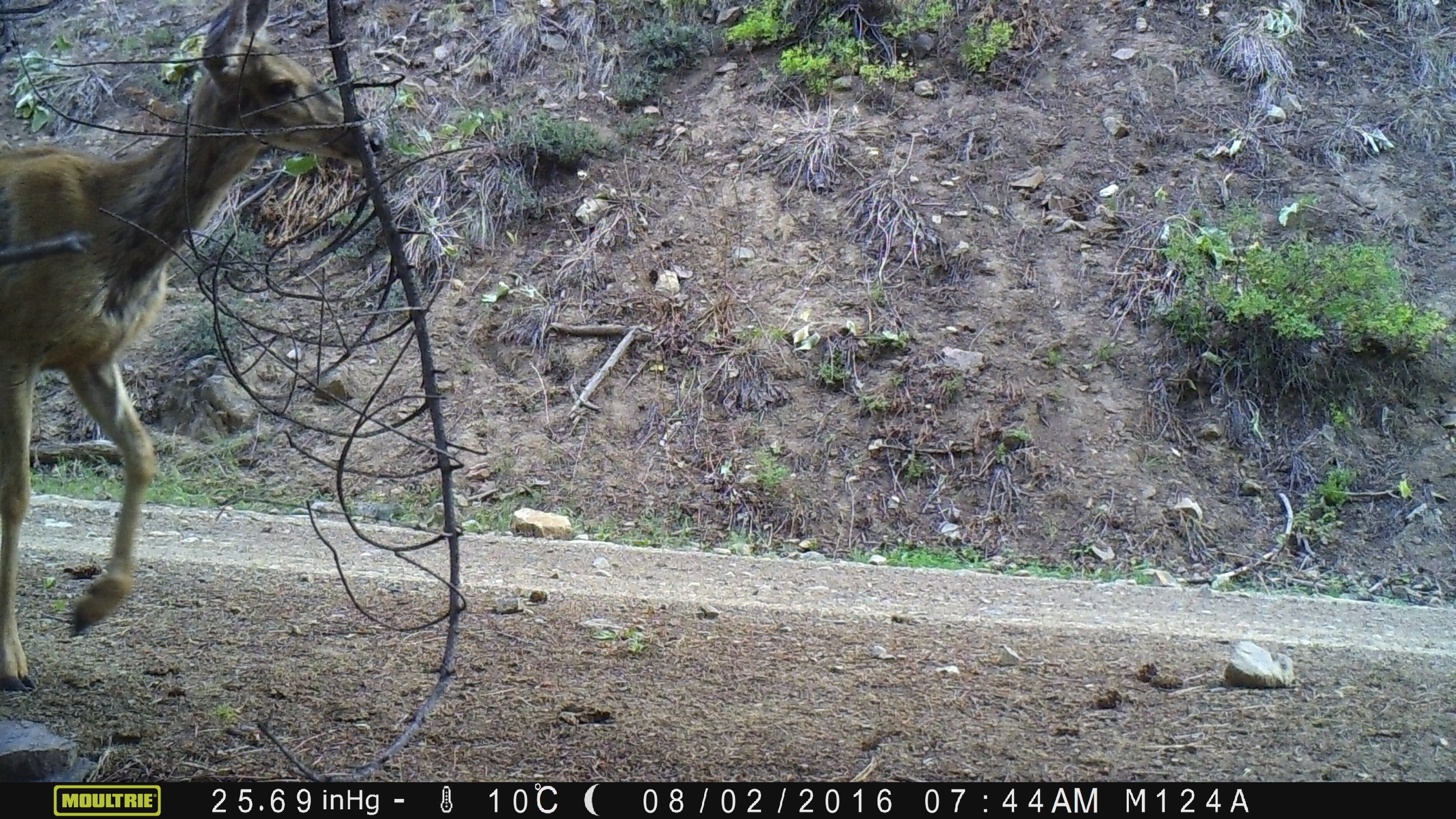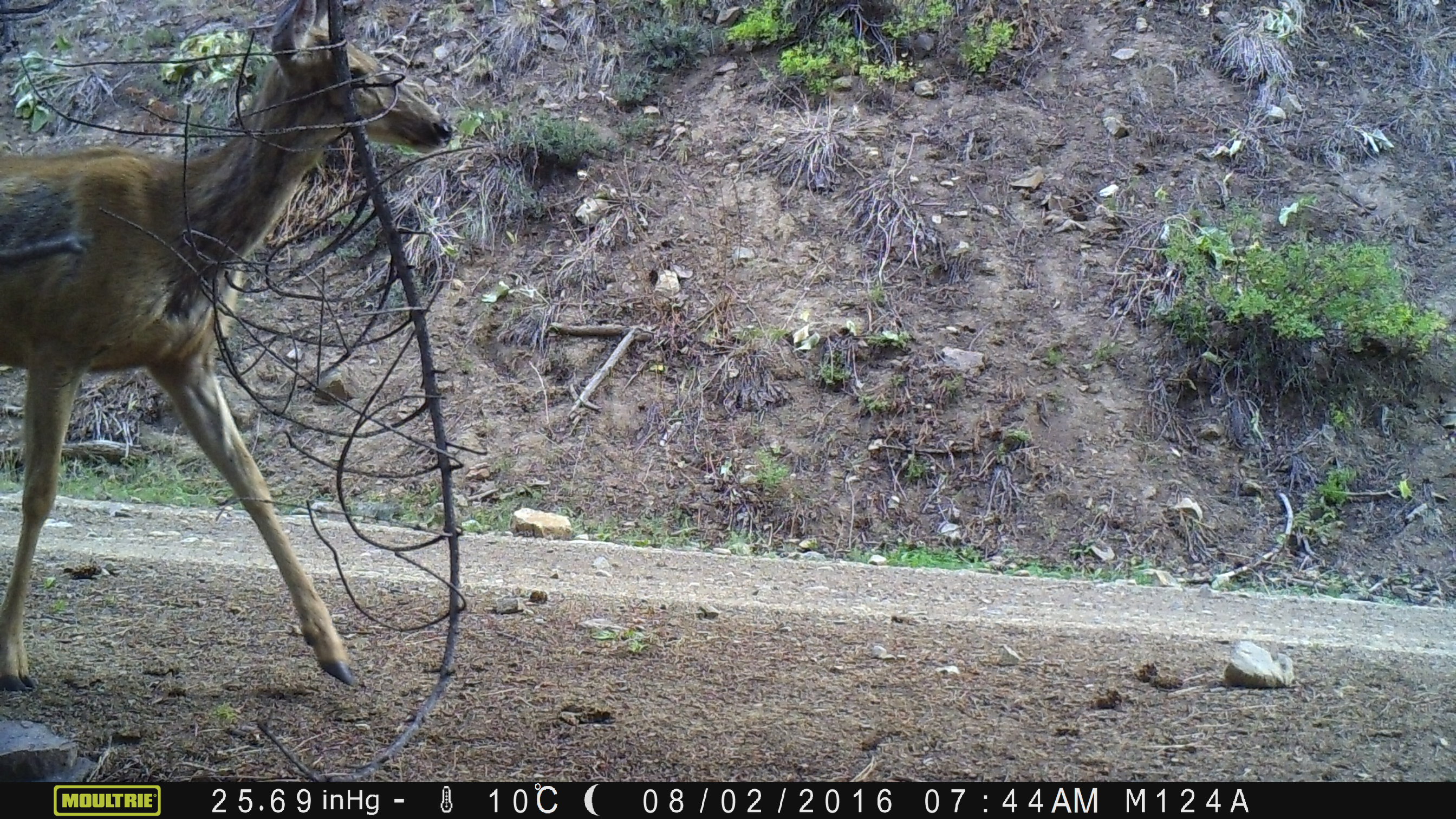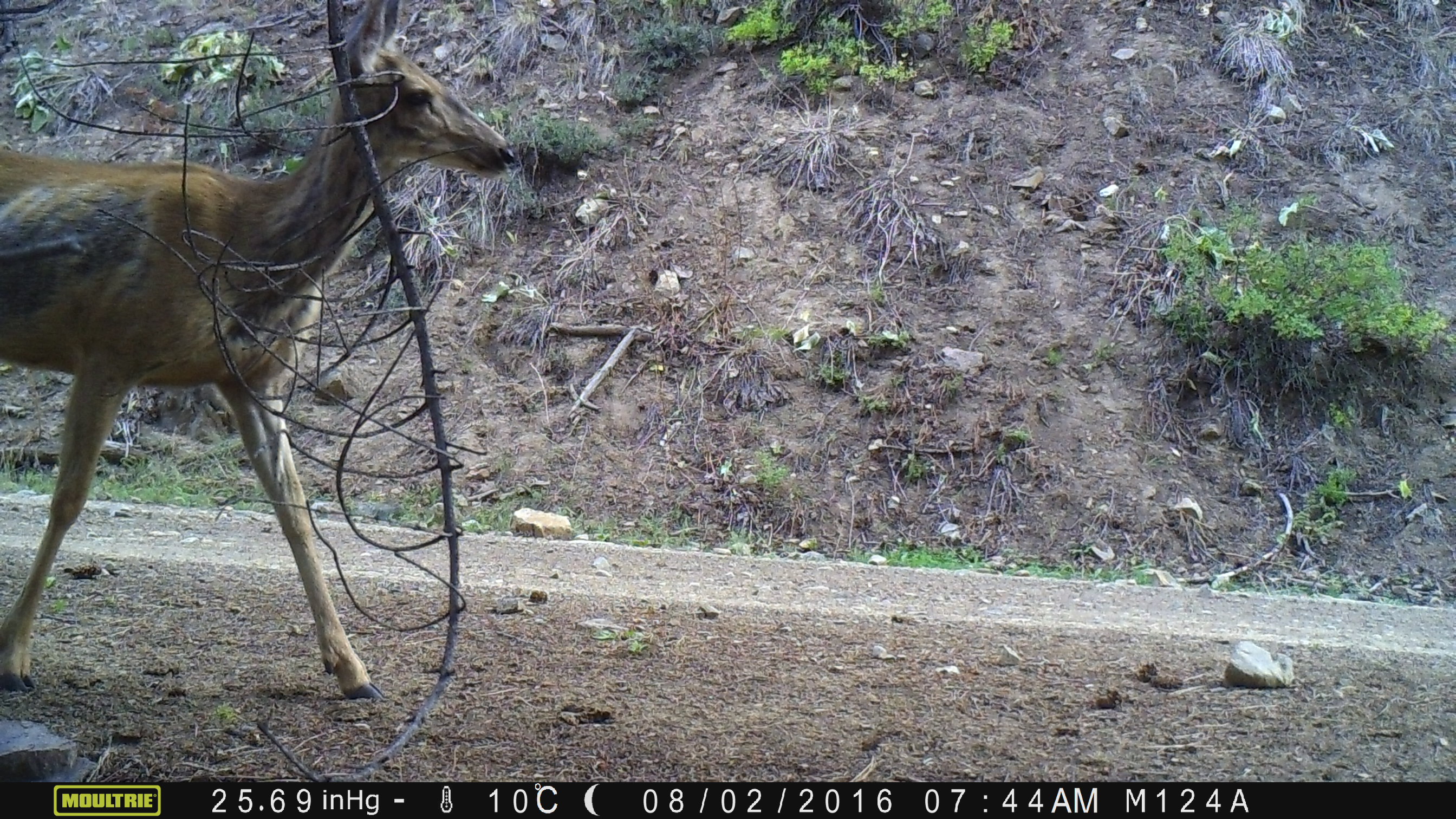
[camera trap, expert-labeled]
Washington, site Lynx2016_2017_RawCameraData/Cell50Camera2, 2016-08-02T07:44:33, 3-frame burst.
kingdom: Animalia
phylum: Chordata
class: Mammalia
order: Artiodactyla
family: Cervidae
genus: Odocoileus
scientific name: Odocoileus hemionus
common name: mule deer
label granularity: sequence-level